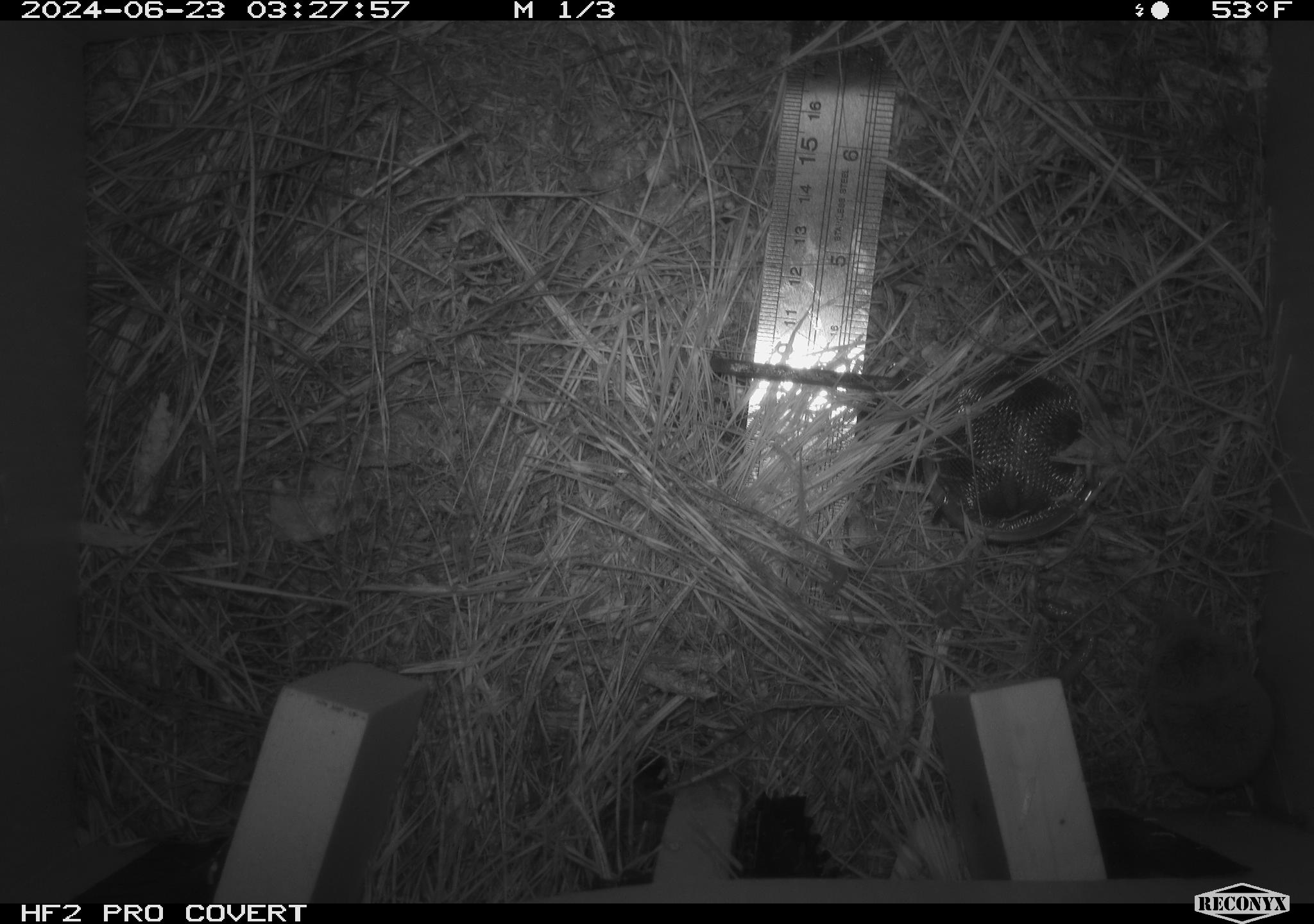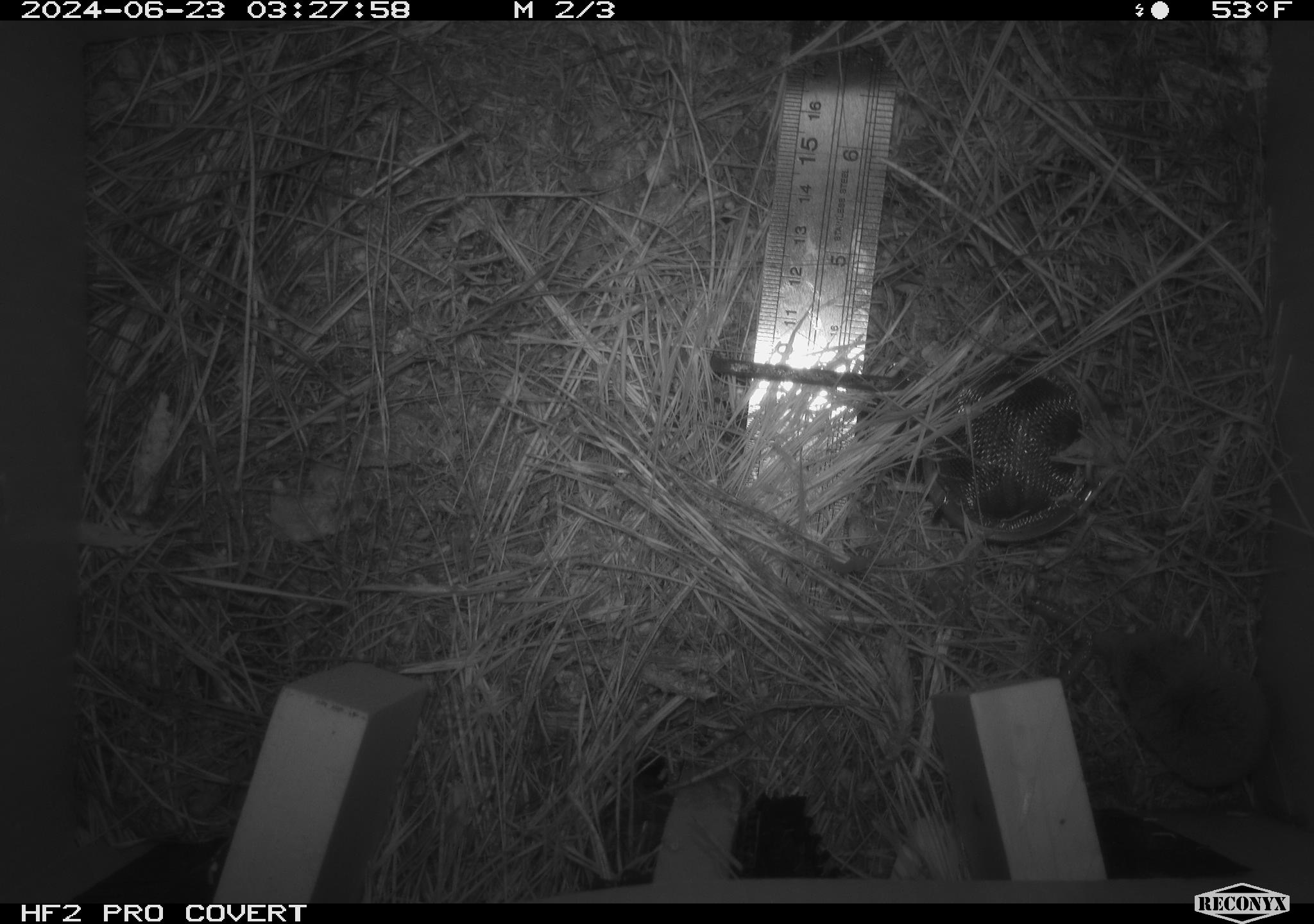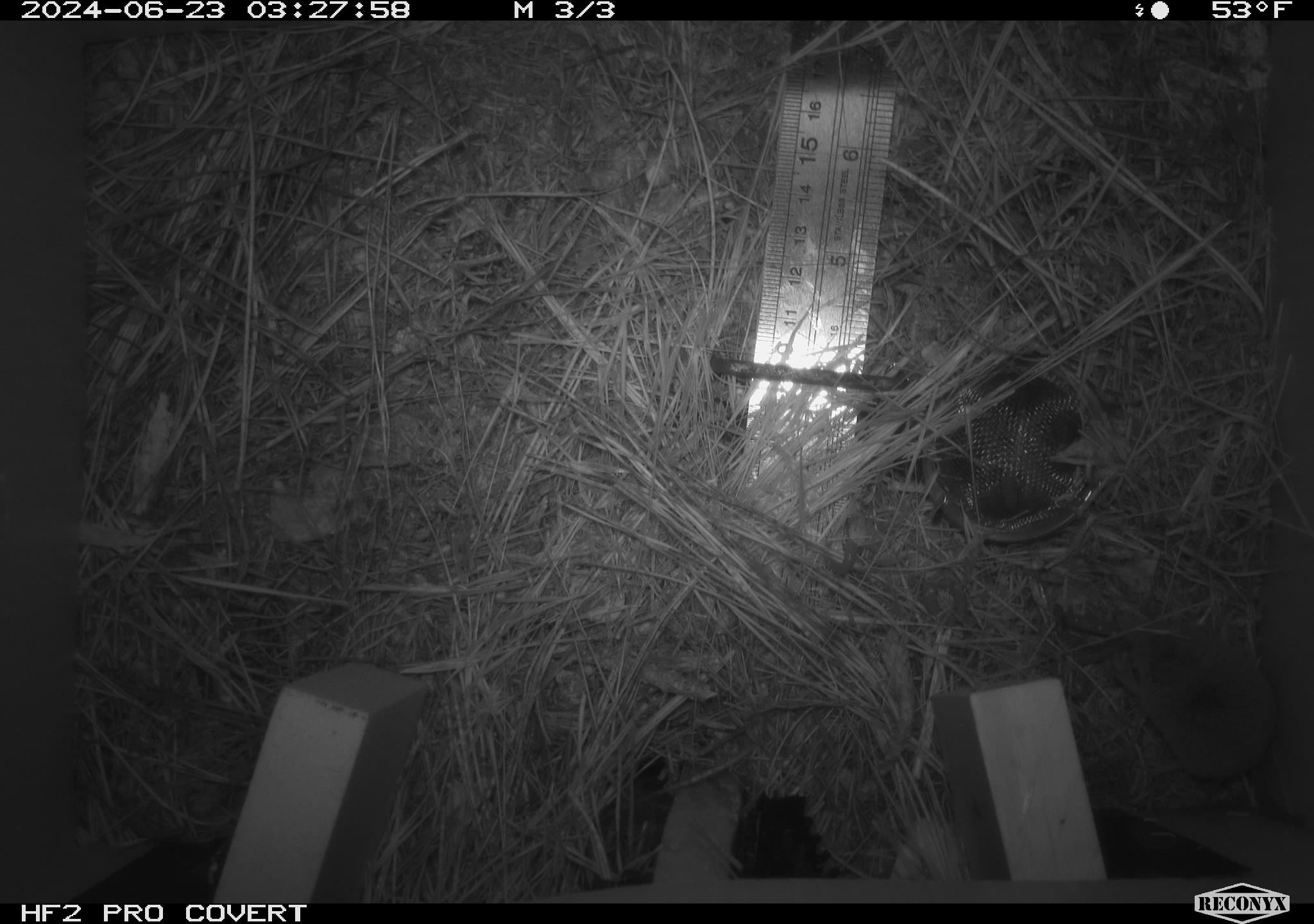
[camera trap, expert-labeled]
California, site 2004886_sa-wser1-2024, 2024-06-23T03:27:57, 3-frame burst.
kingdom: Animalia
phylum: Chordata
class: Amphibia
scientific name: Amphibia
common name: amphibian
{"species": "amphibian (Amphibia)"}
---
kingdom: Animalia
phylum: Chordata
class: Mammalia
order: Eulipotyphla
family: Soricidae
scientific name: Soricidae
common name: shrews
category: soricidae family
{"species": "soricidae family (shrews) (Soricidae)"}